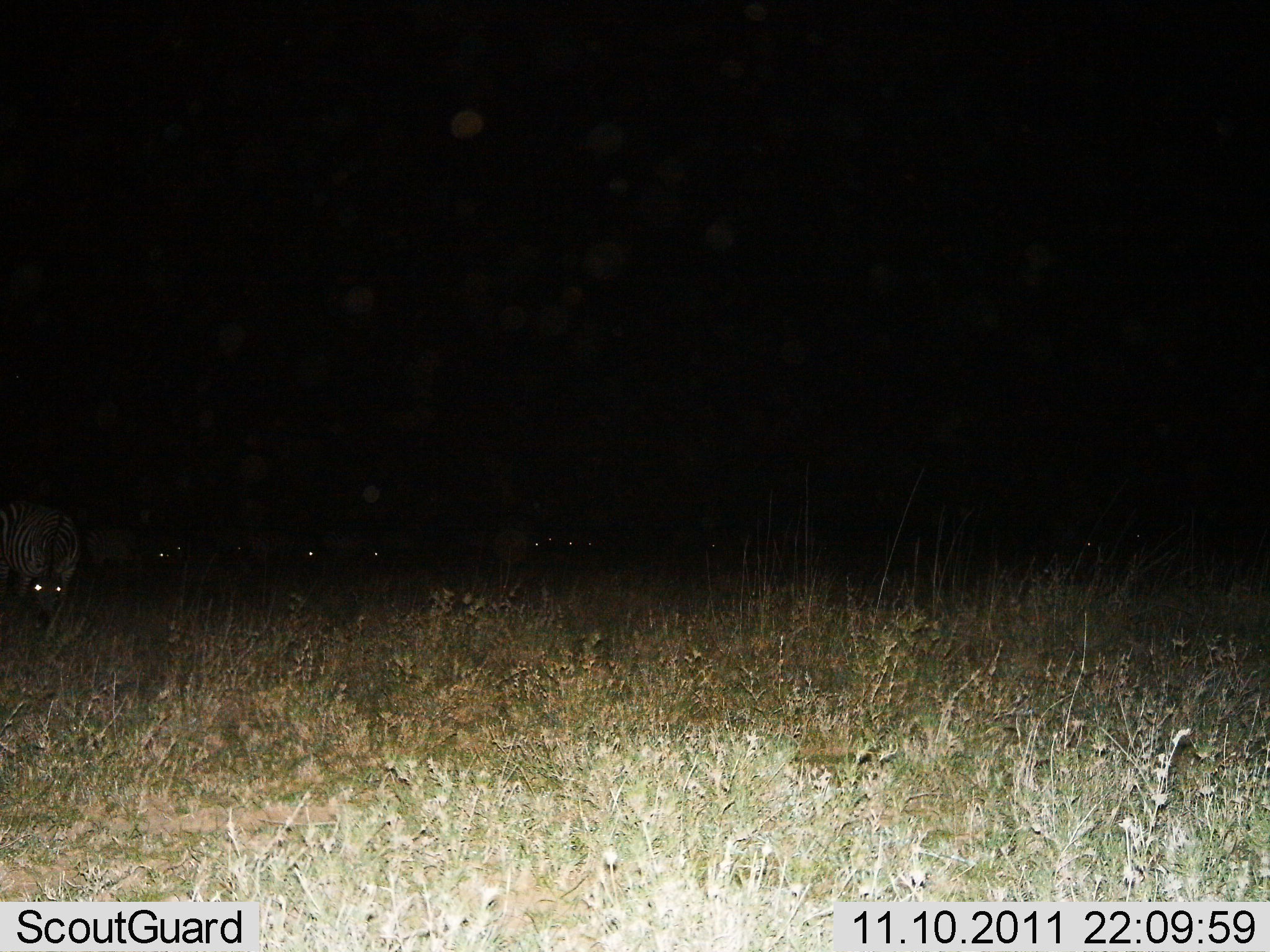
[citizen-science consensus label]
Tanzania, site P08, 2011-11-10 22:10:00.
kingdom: Animalia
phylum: Chordata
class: Mammalia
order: Perissodactyla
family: Equidae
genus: Equus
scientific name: Equus quagga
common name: plains zebra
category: zebra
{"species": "zebra (plains zebra) (Equus quagga)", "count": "4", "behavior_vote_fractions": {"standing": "36%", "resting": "9%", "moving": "9%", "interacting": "0%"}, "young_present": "0%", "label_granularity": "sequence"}